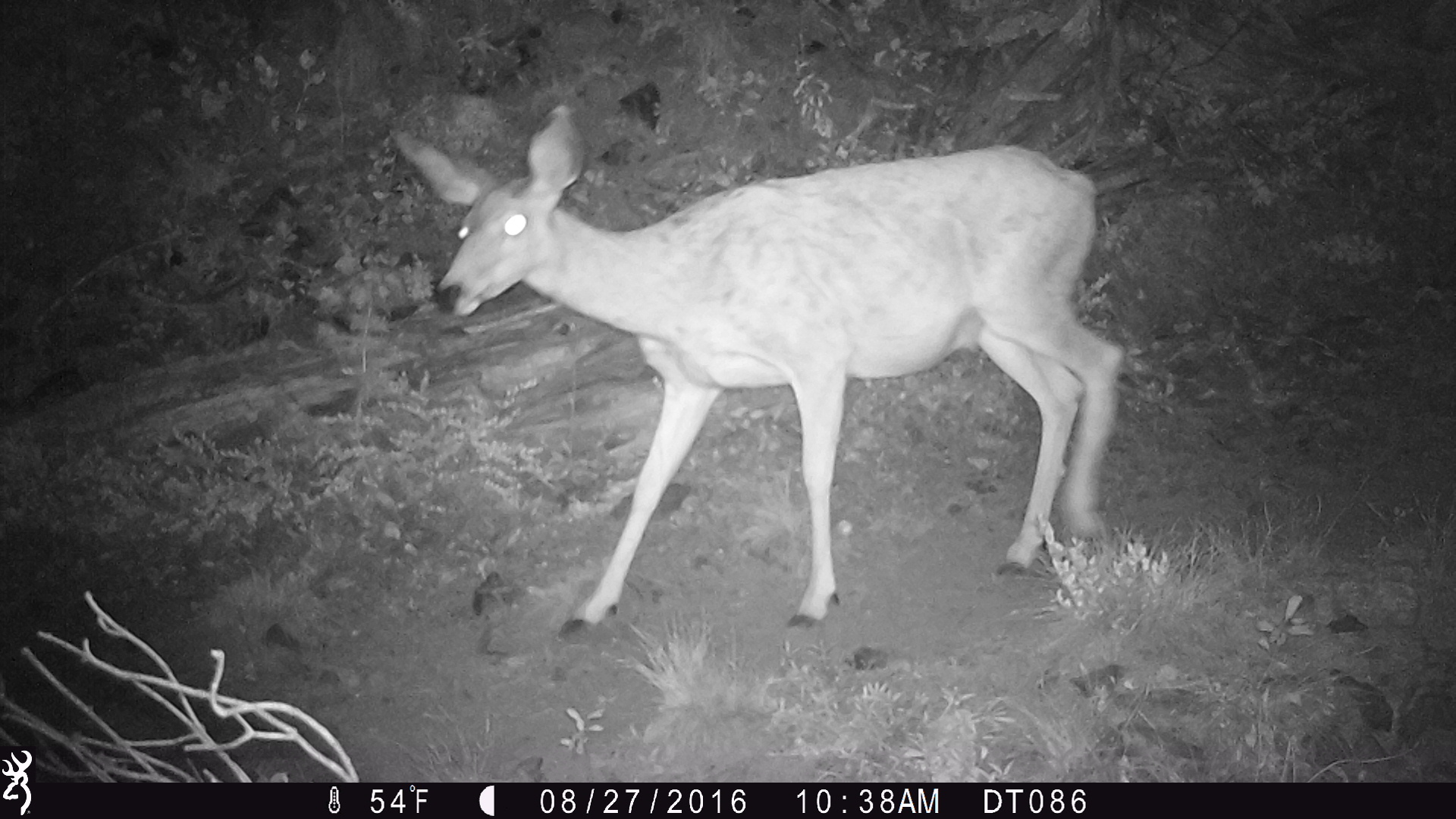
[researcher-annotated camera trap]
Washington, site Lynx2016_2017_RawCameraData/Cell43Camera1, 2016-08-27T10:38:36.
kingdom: Animalia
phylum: Chordata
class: Mammalia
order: Artiodactyla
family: Cervidae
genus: Odocoileus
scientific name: Odocoileus hemionus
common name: mule deer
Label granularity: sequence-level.